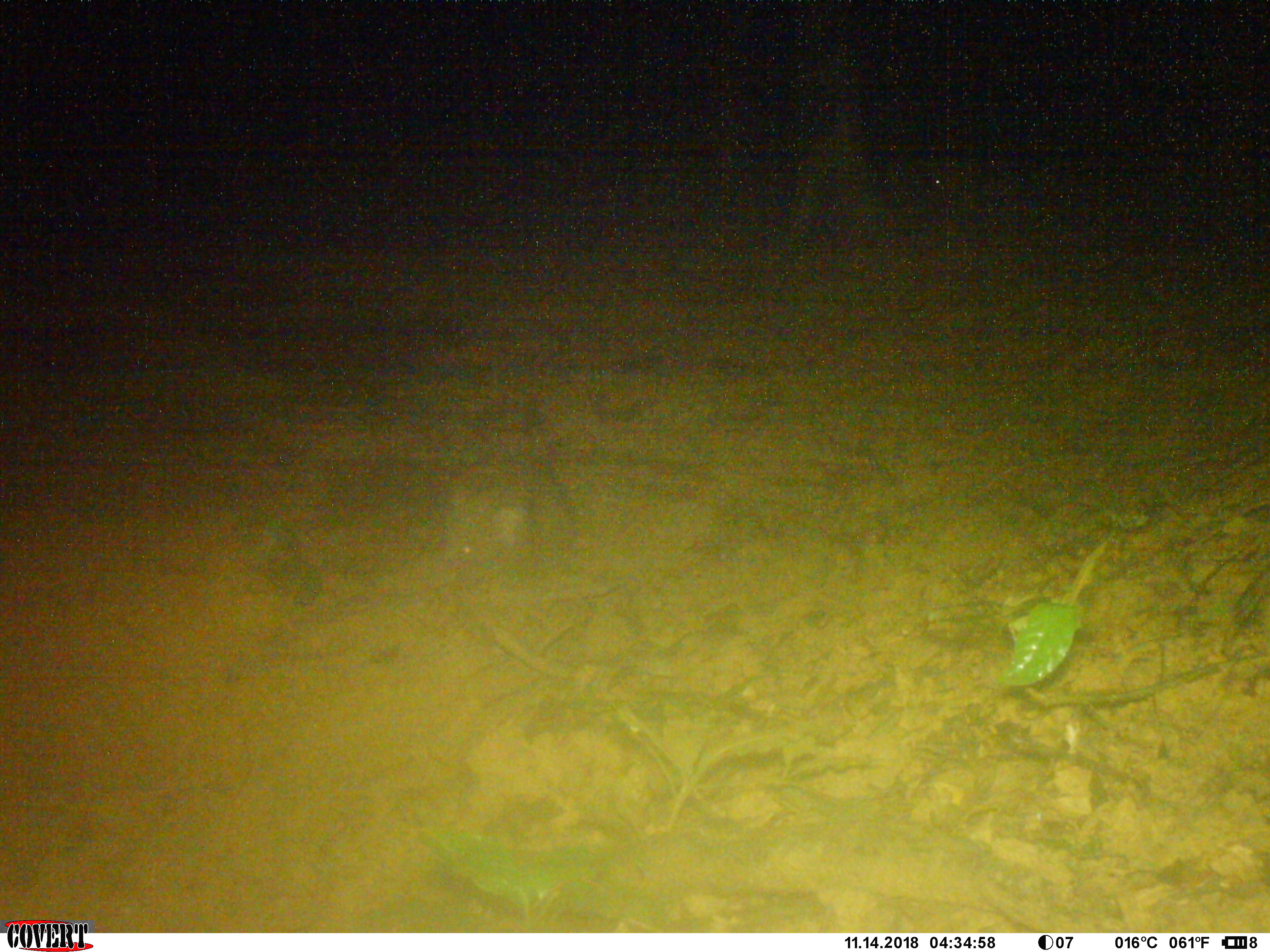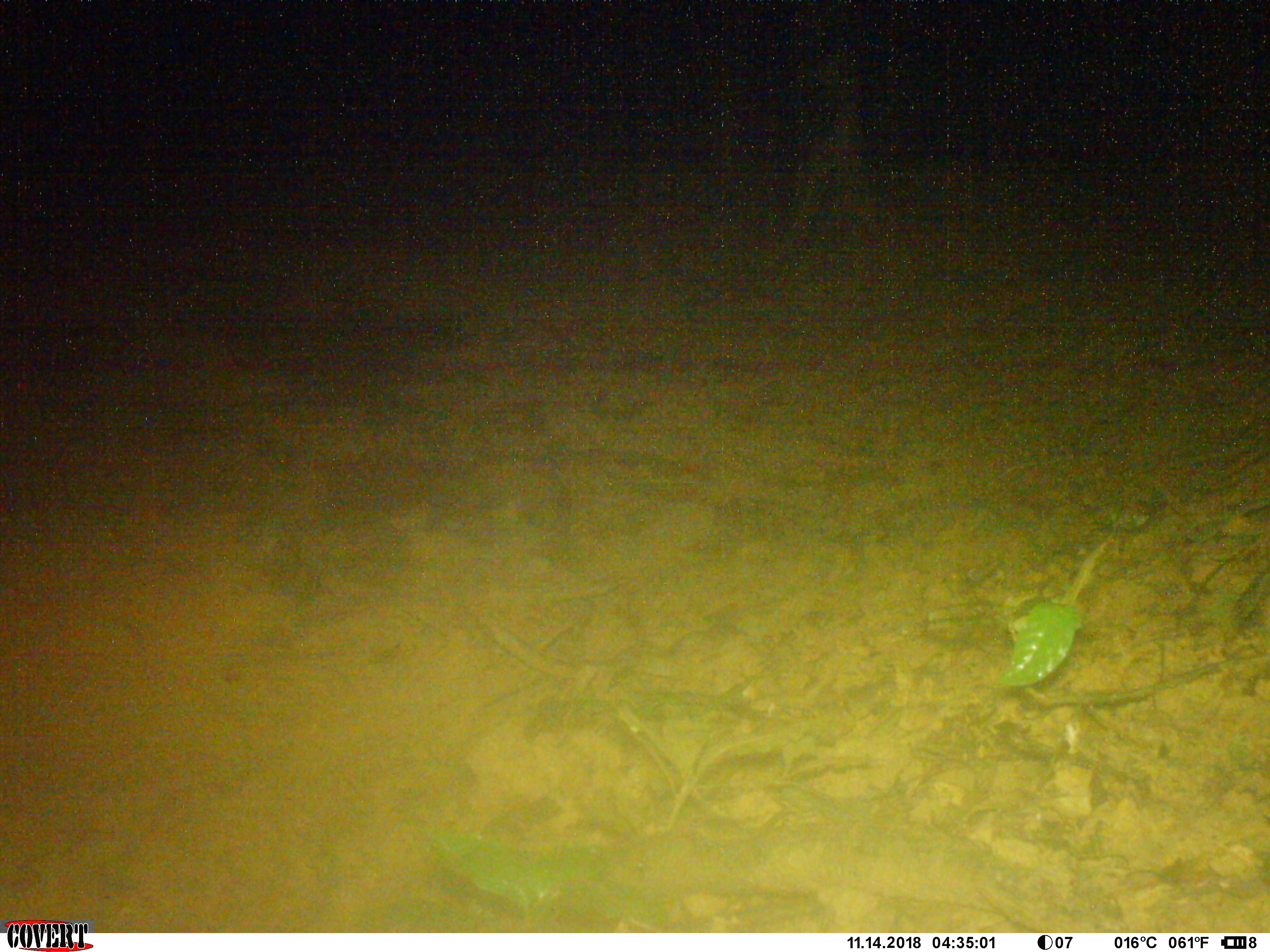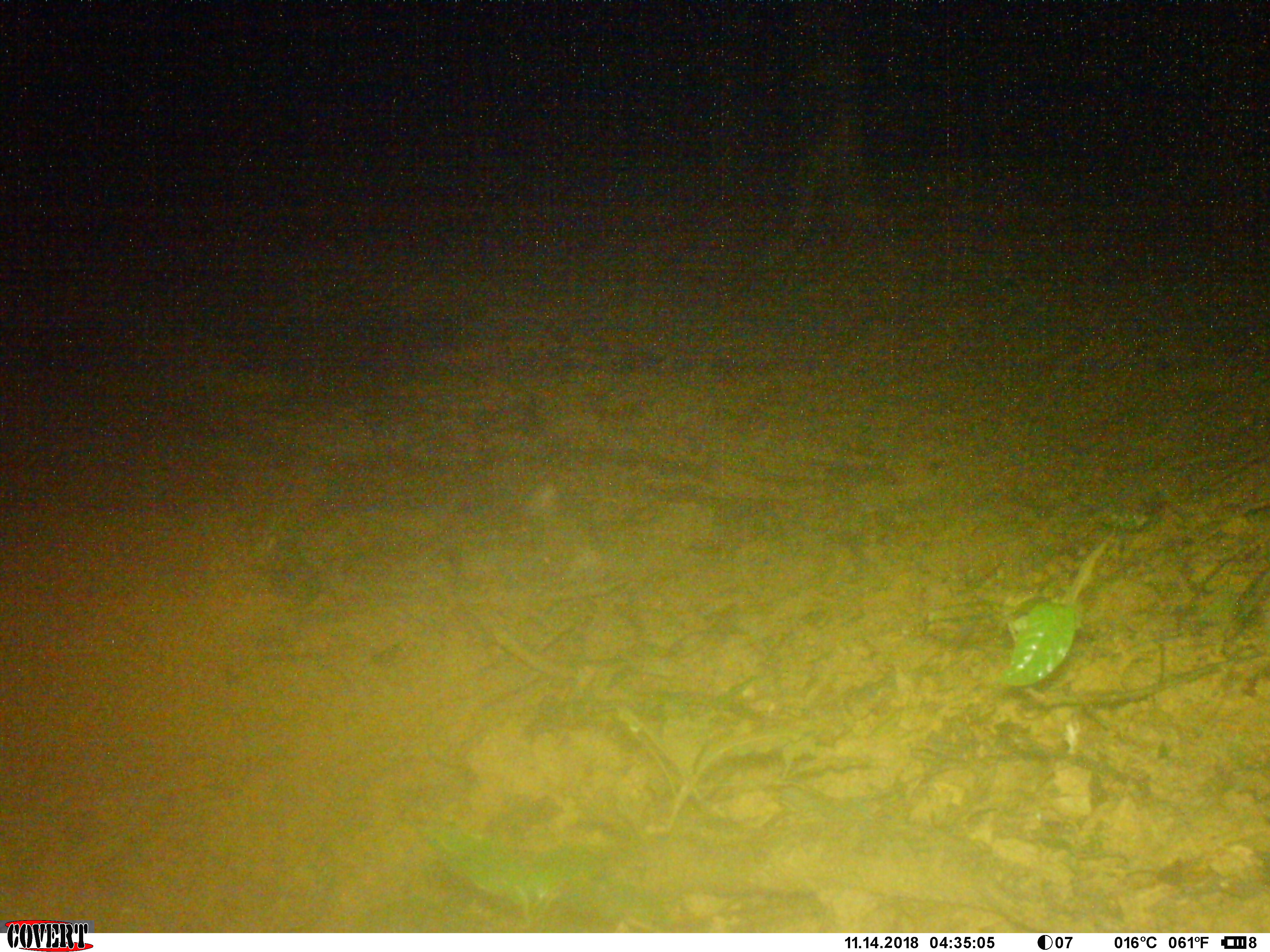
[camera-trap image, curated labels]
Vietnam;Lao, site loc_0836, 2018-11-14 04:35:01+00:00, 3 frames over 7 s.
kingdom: Animalia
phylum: Chordata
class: Mammalia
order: Artiodactyla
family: Suidae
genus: Sus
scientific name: Sus scrofa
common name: eurasian wild pig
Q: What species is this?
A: Eurasian wild pig (Sus scrofa).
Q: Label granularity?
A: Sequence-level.